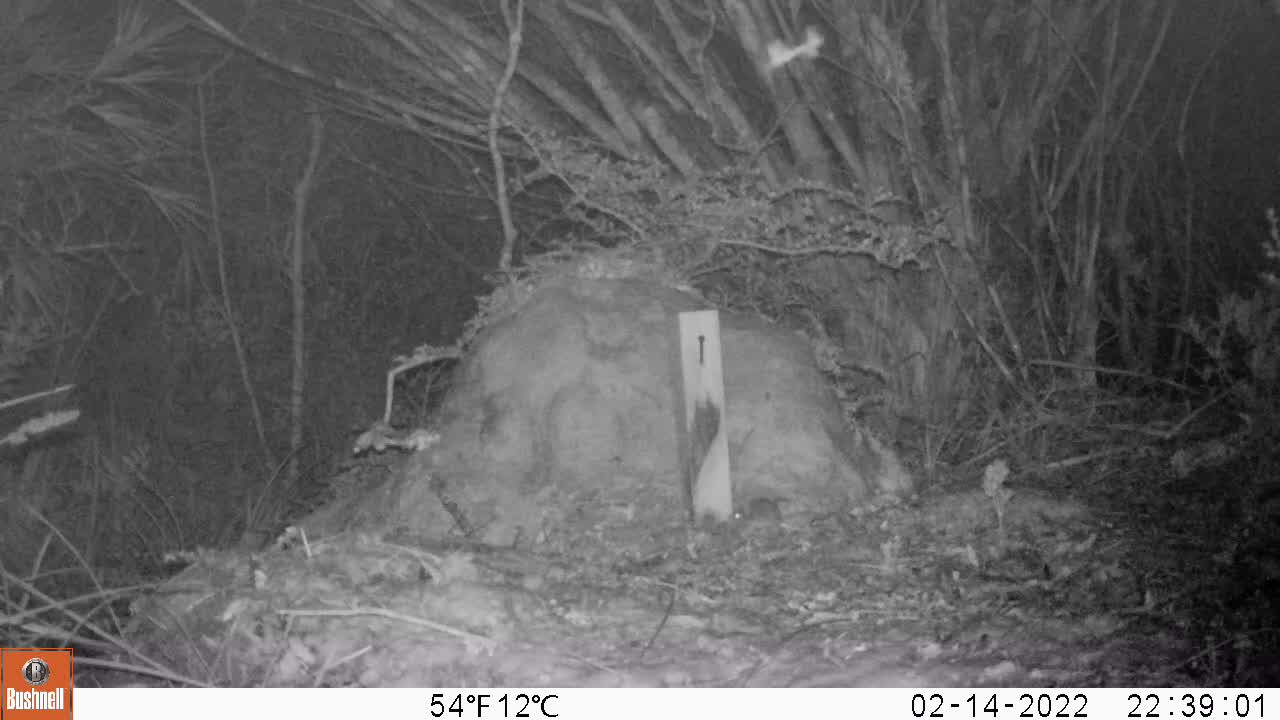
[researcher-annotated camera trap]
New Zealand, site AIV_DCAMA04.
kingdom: Animalia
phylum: Chordata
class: Mammalia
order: Rodentia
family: Muridae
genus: Mus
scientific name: Mus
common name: mouse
Mouse (Mus).